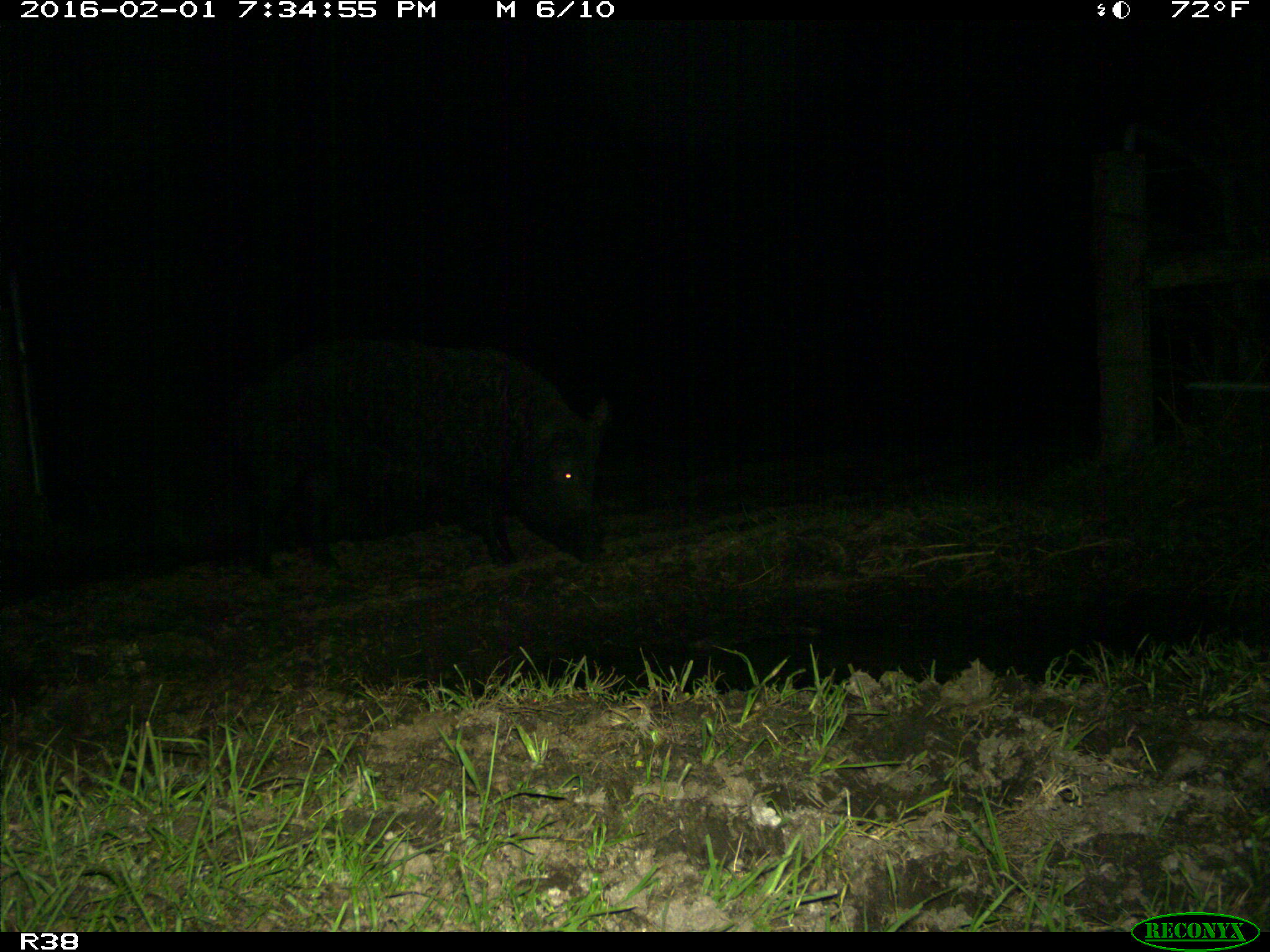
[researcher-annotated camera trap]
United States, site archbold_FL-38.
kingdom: Animalia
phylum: Chordata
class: Mammalia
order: Artiodactyla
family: Suidae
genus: Sus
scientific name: Sus scrofa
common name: wild boar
Sus scrofa (wild boar).